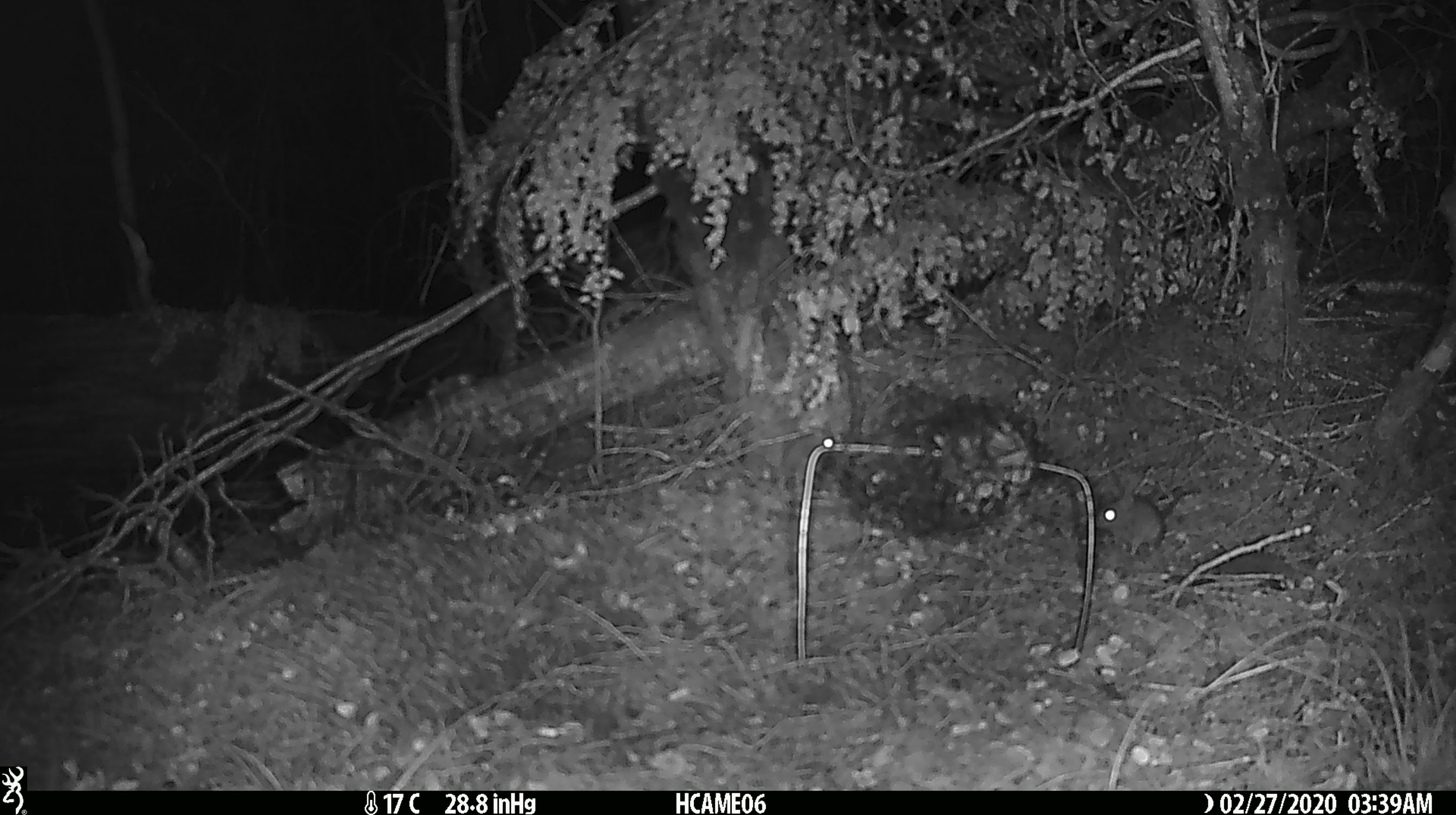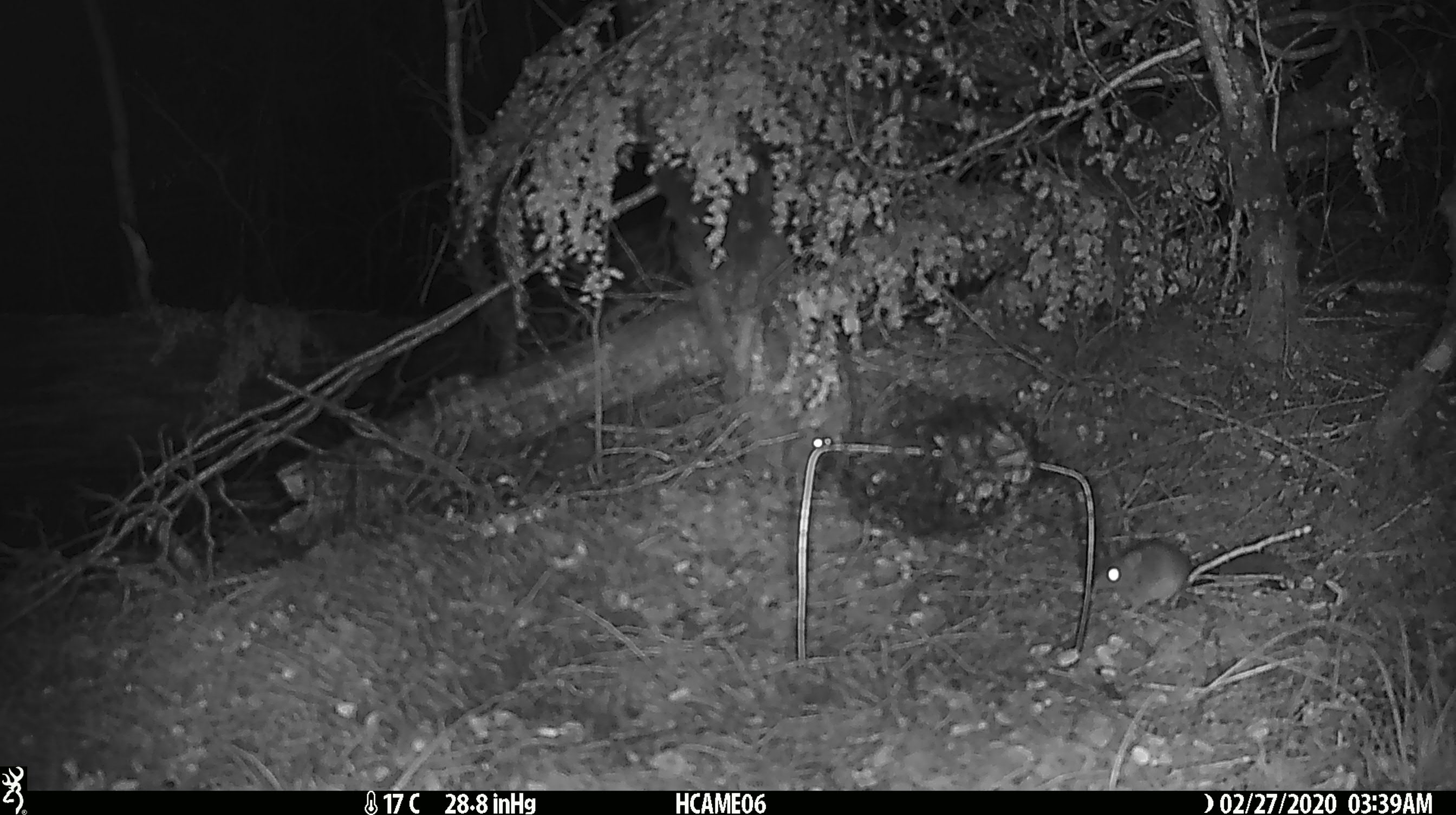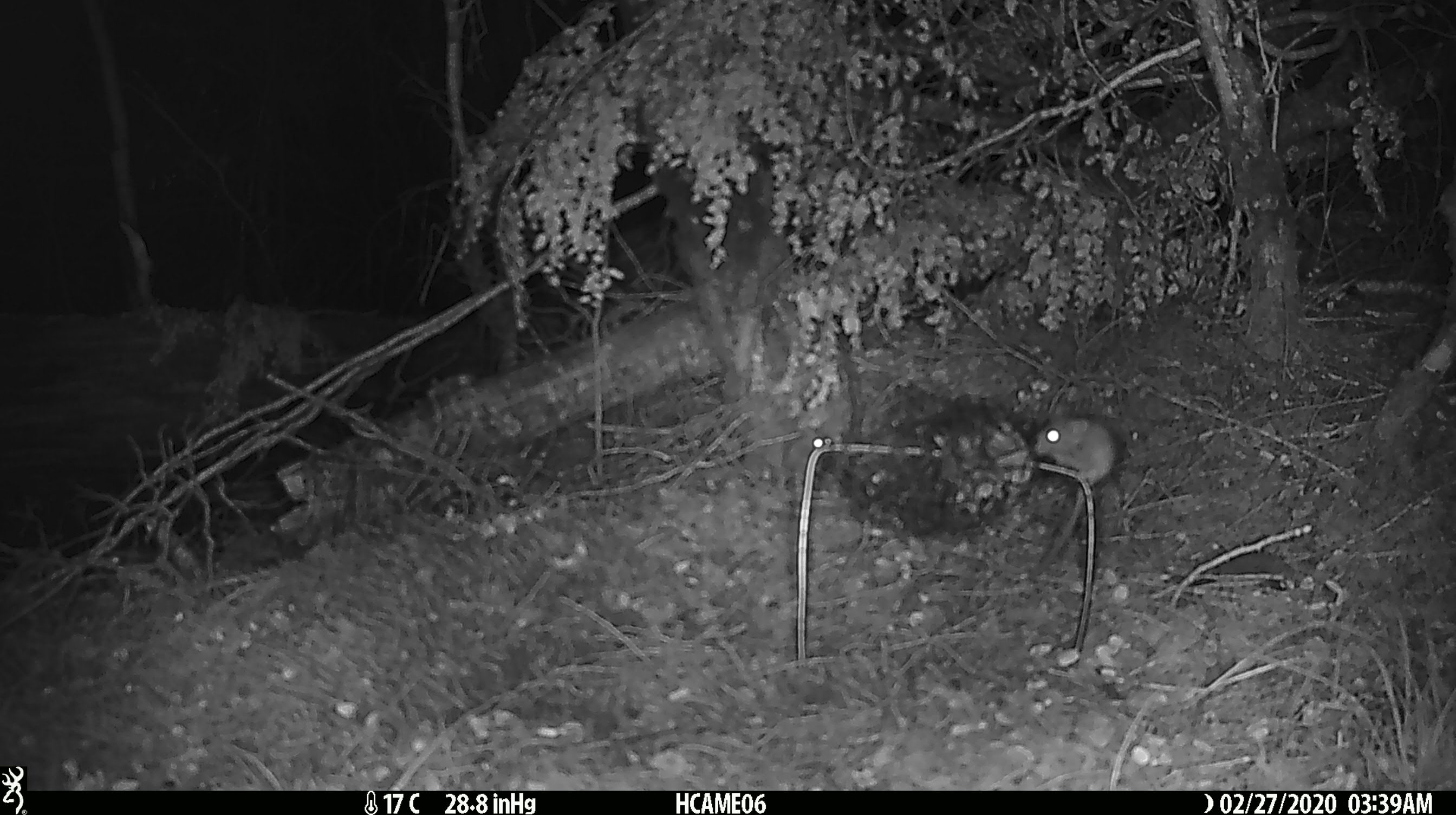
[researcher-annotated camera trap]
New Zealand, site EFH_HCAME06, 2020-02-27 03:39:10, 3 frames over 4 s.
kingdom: Animalia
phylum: Chordata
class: Mammalia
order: Rodentia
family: Muridae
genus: Mus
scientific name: Mus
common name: mouse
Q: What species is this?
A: Mouse (Mus).